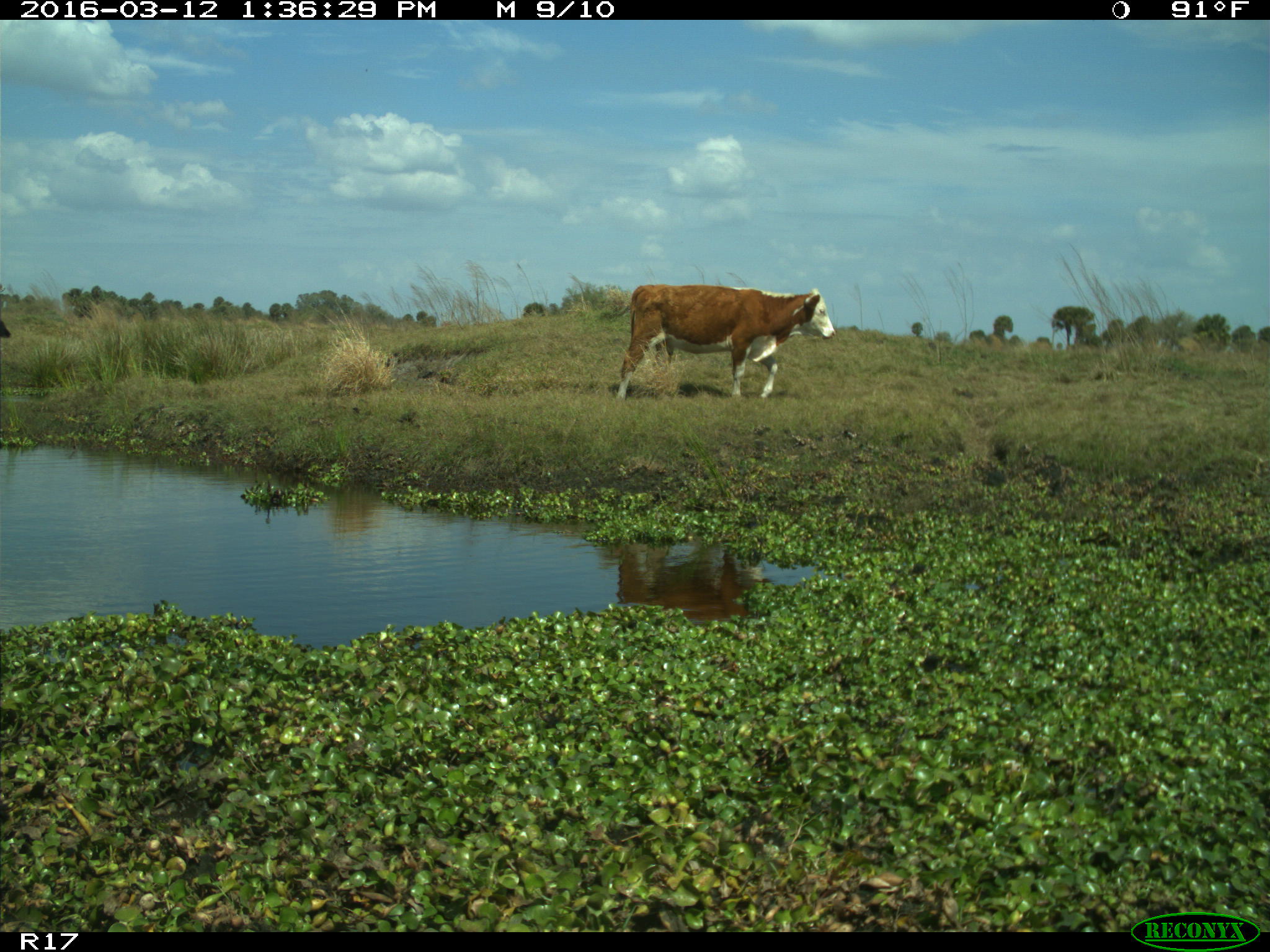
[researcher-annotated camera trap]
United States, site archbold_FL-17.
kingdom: Animalia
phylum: Chordata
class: Mammalia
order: Artiodactyla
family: Bovidae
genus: Bos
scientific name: Bos taurus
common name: domestic cow